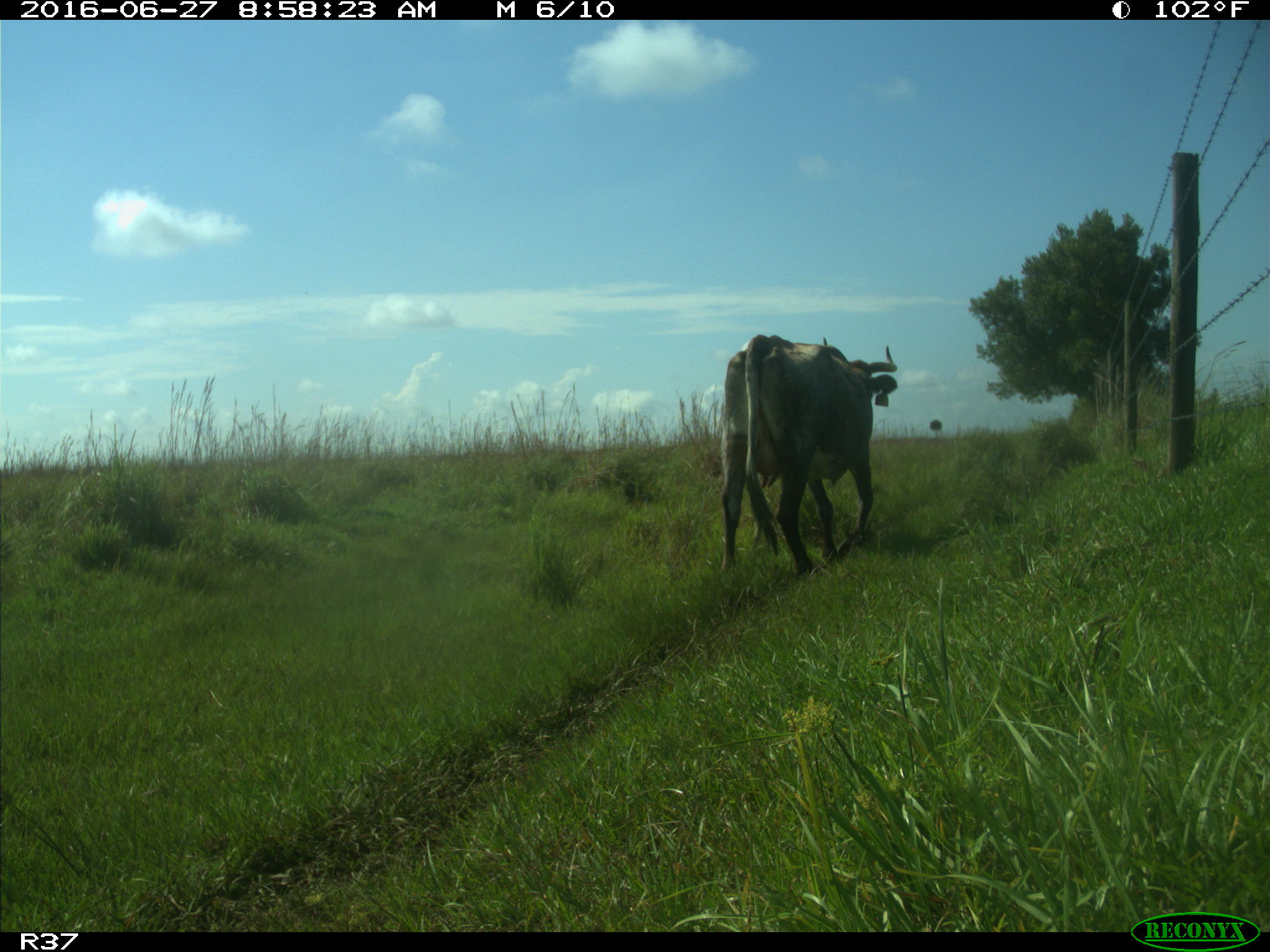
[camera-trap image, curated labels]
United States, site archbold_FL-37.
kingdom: Animalia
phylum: Chordata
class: Mammalia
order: Artiodactyla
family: Bovidae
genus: Bos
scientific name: Bos taurus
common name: domestic cow